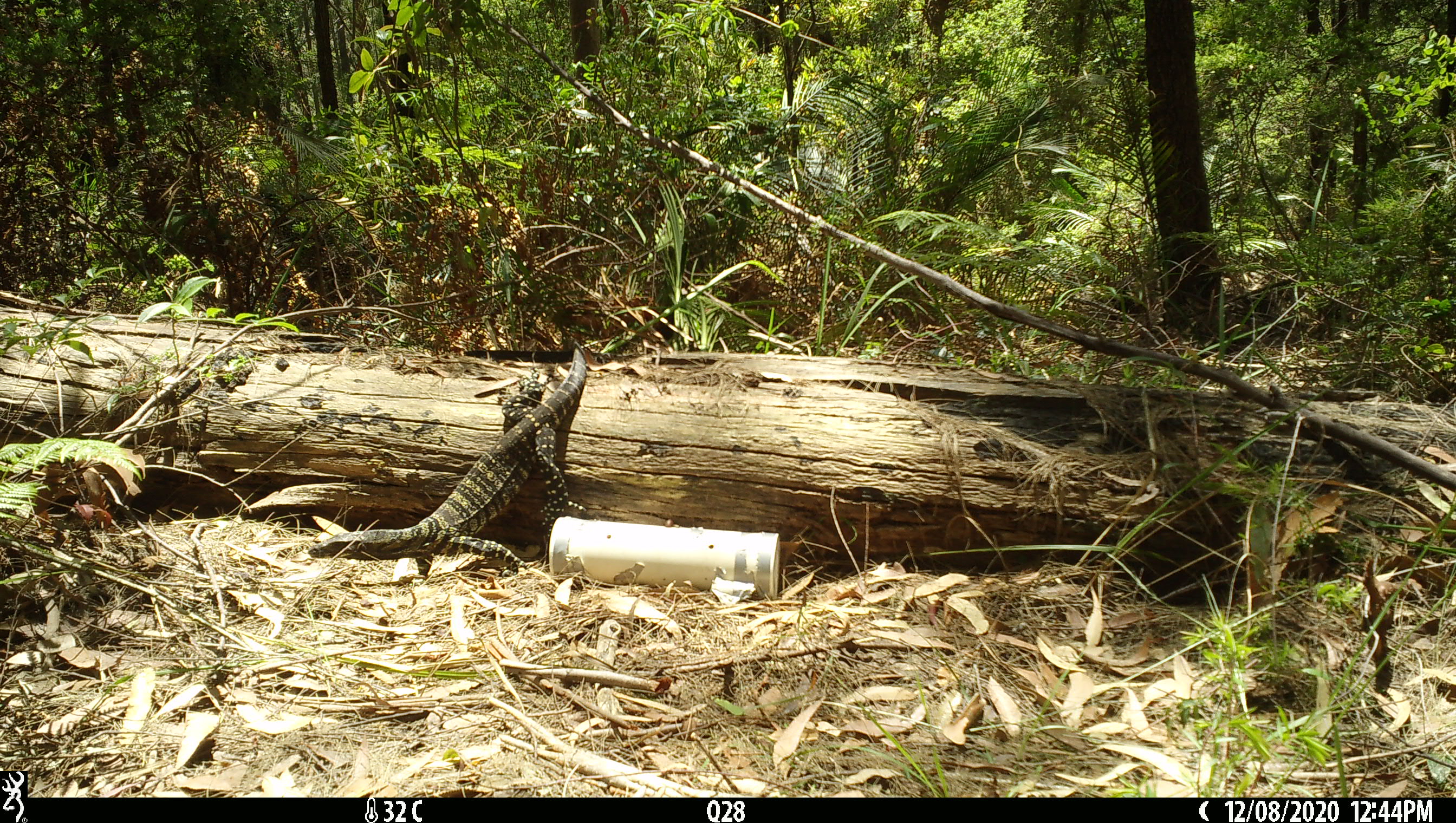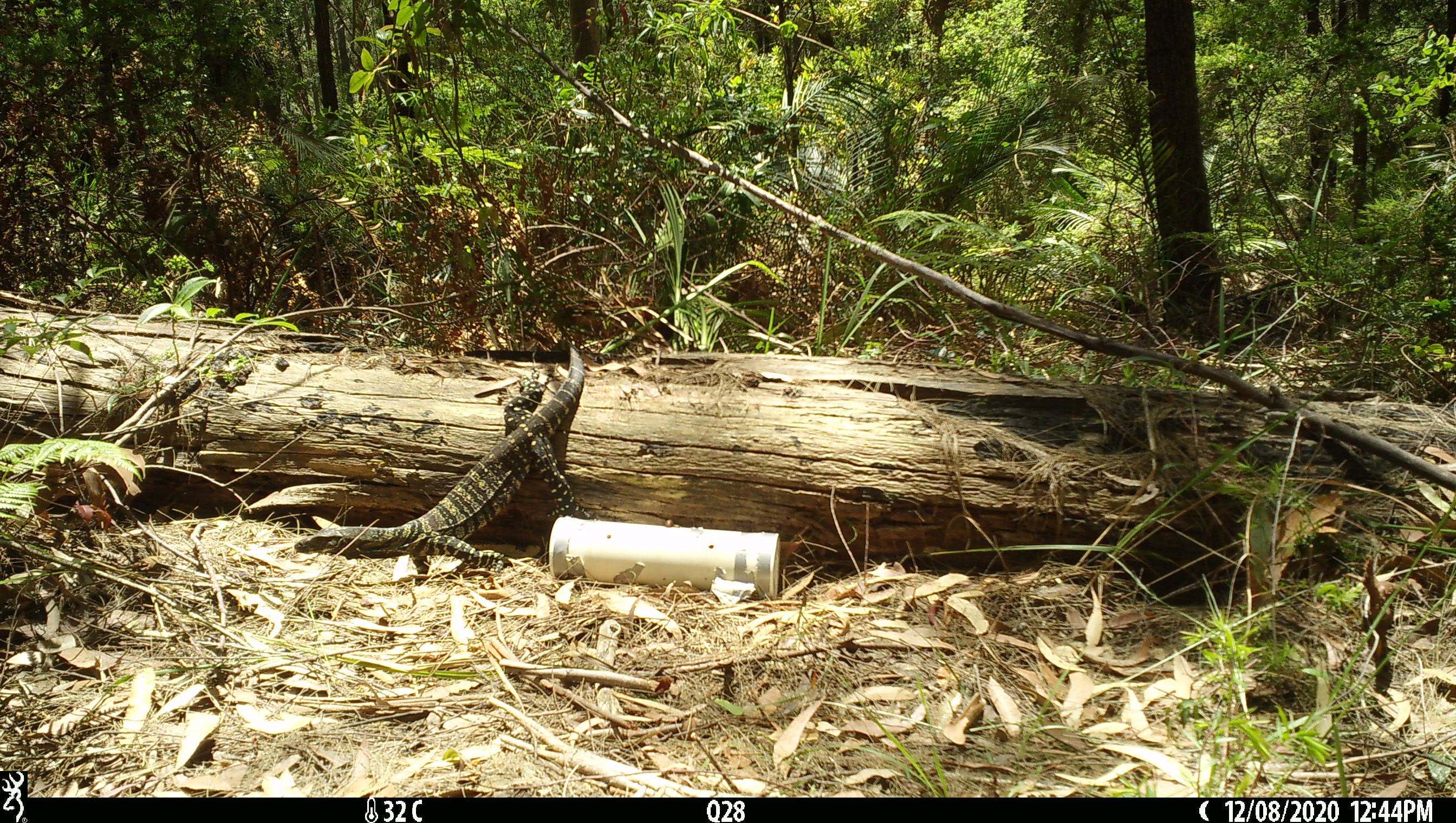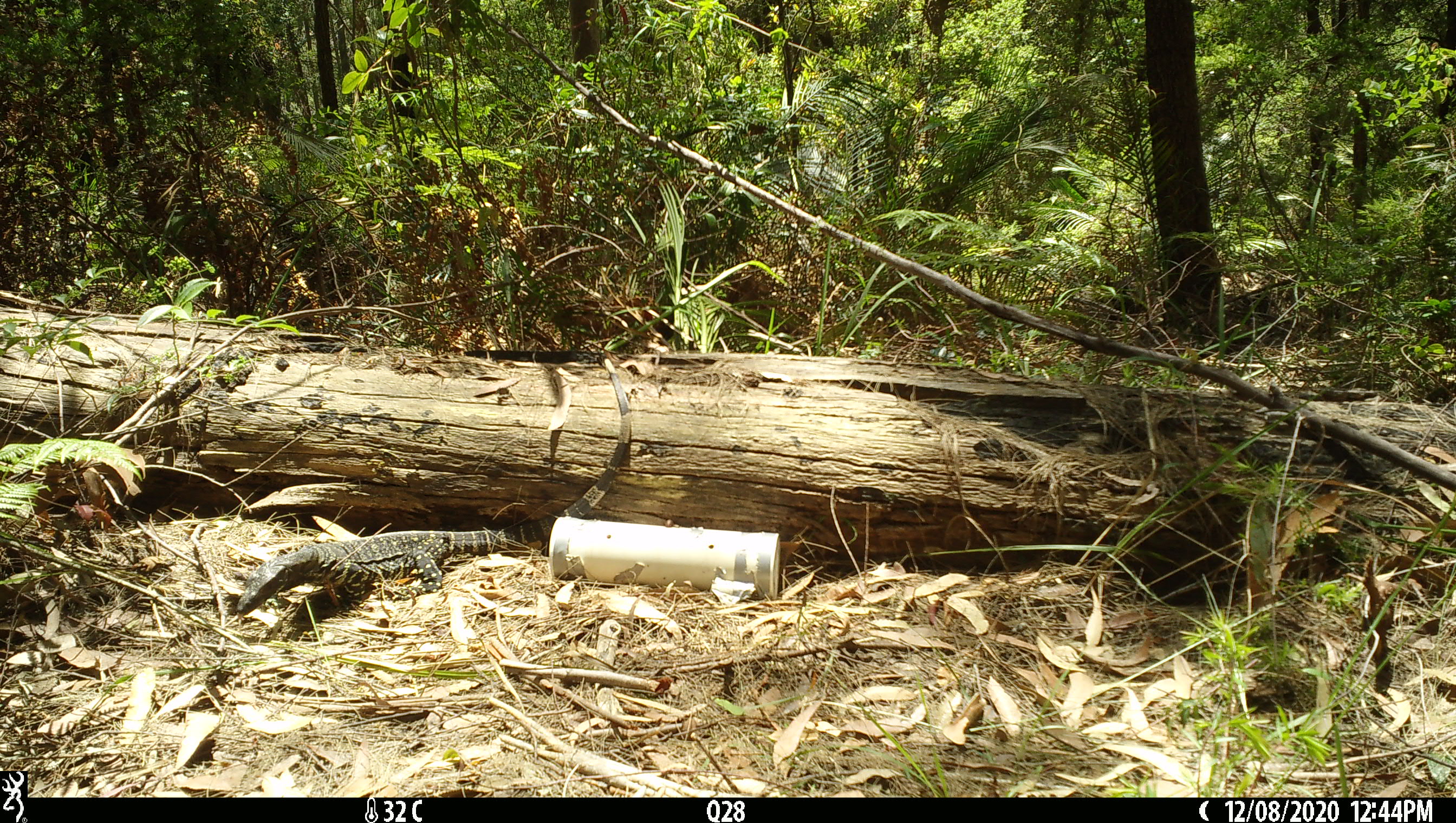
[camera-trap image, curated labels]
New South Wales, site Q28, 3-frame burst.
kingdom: Animalia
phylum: Chordata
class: Reptilia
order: Squamata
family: Varanidae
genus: Varanus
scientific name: Varanus varius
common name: lace monitor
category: goanna